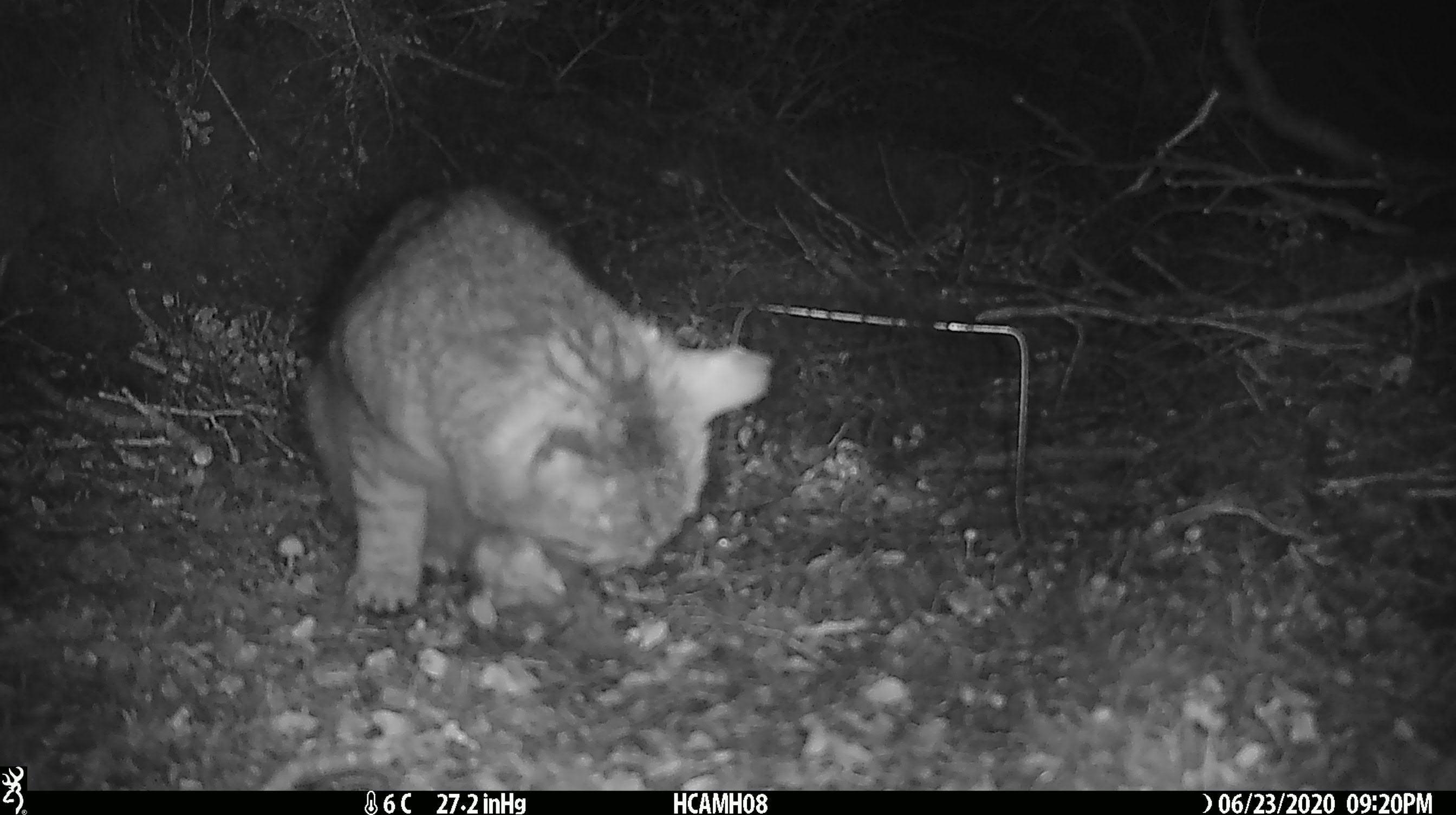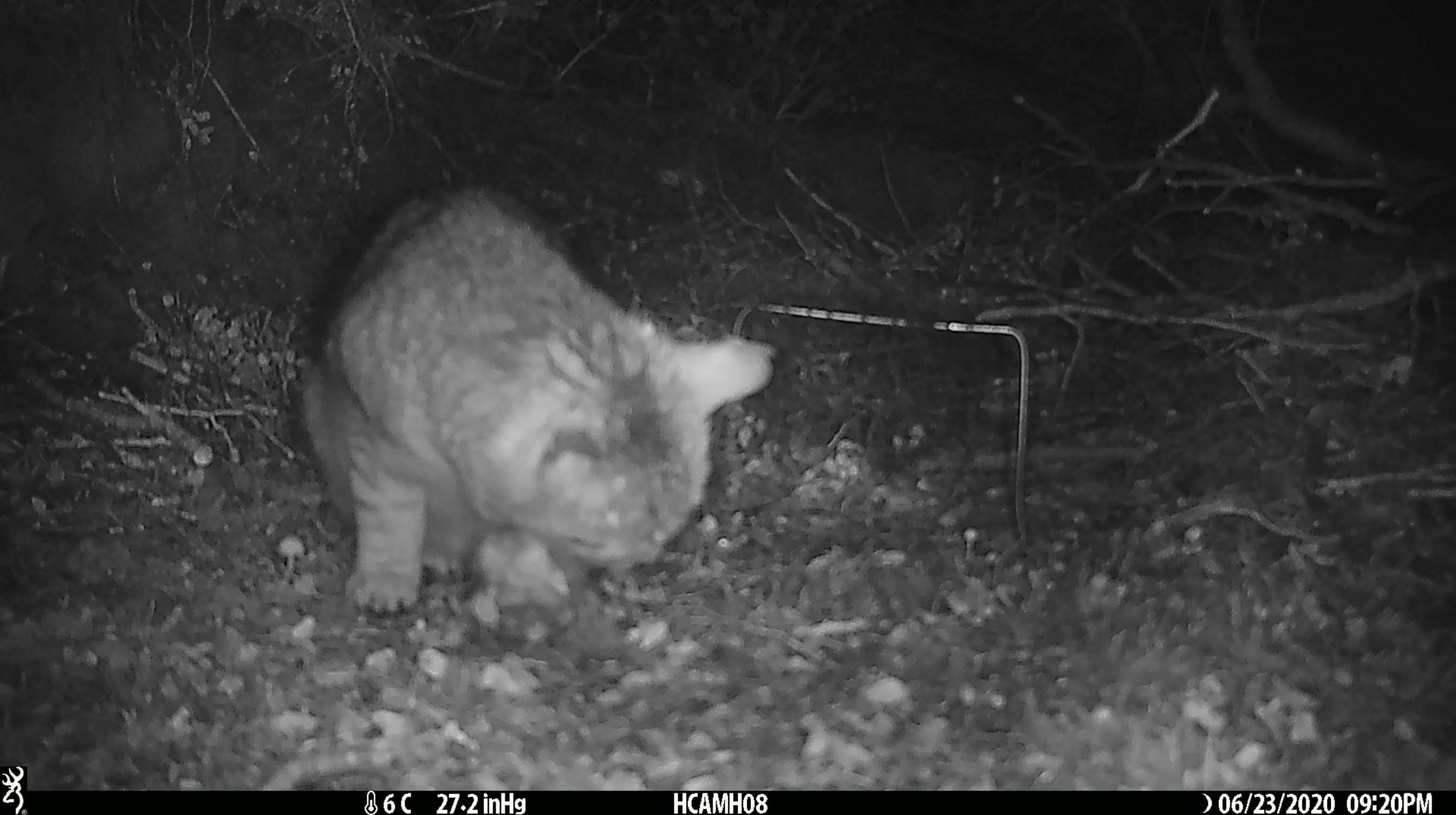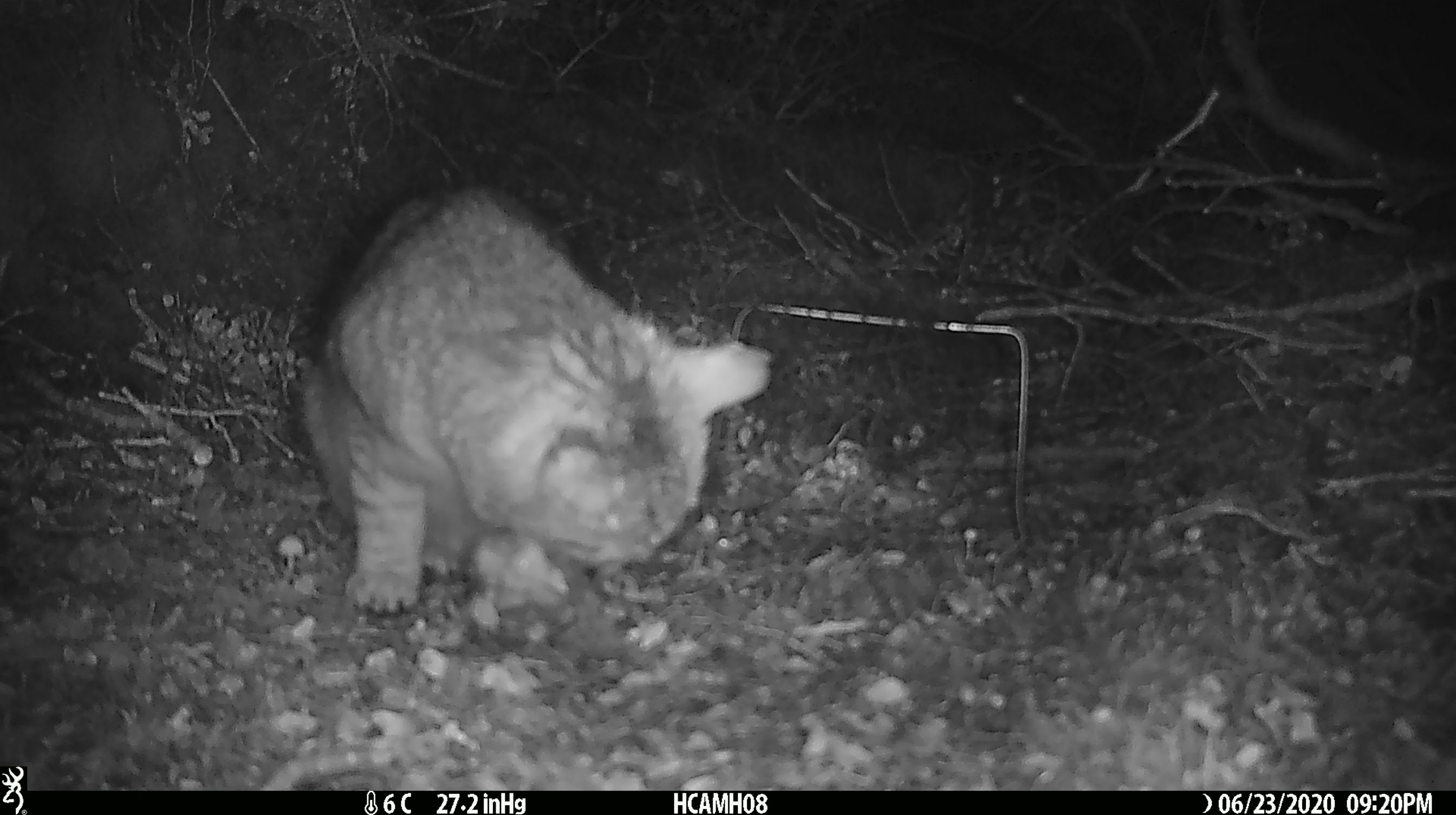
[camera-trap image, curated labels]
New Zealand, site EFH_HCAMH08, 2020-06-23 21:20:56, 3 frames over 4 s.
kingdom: Animalia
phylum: Chordata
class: Mammalia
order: Carnivora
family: Felidae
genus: Felis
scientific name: Felis catus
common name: domestic cat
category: cat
Cat (domestic cat) (Felis catus).